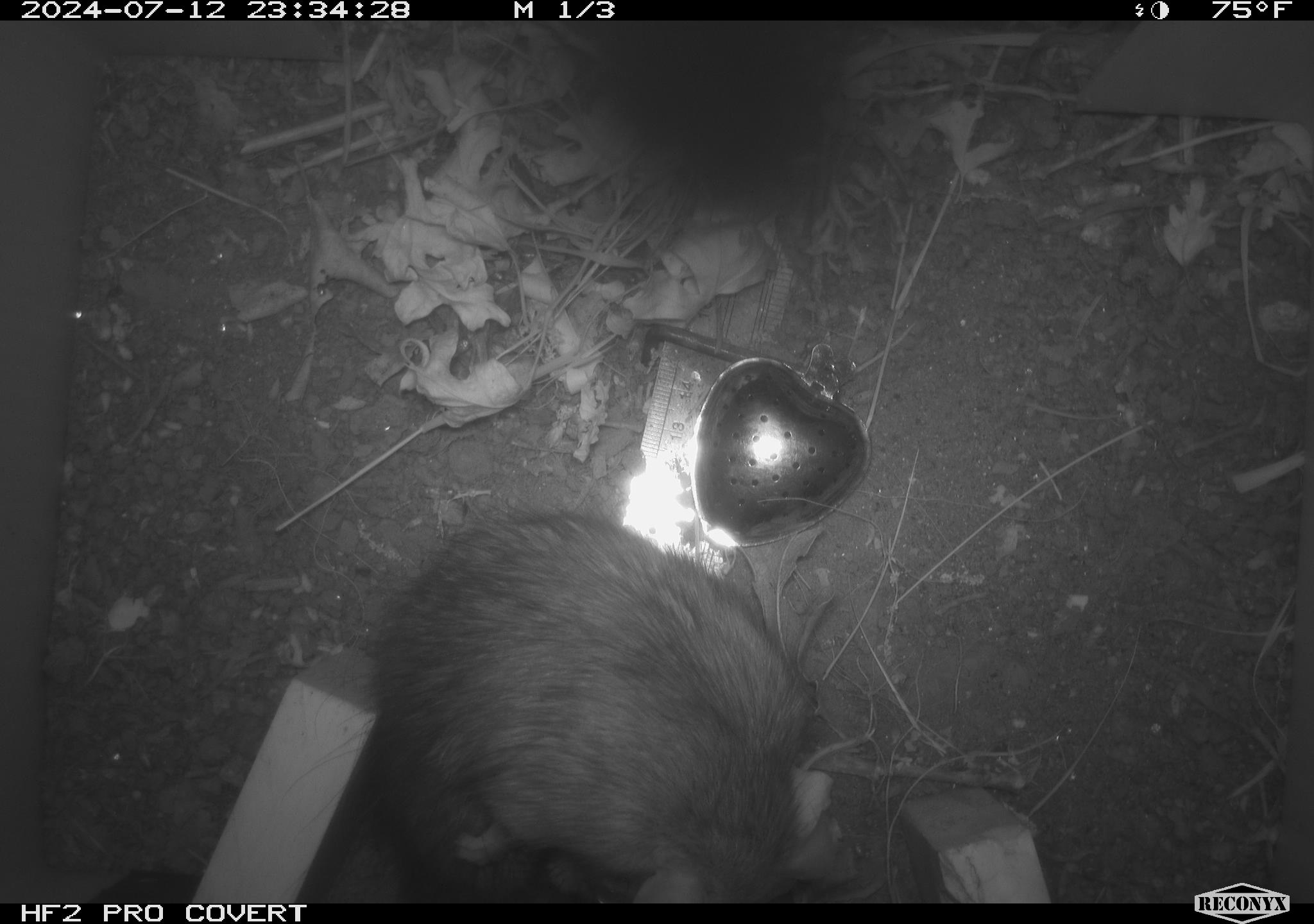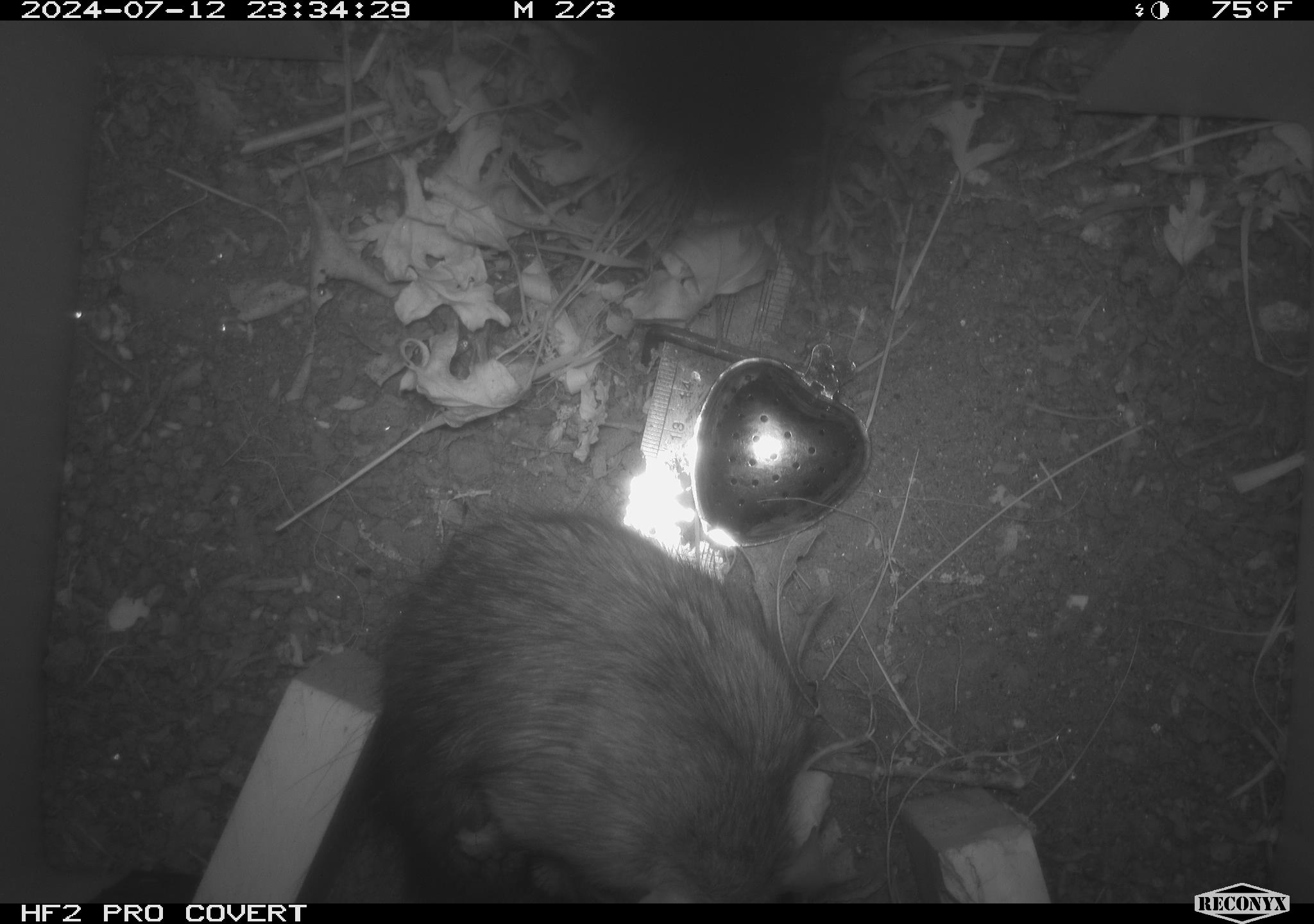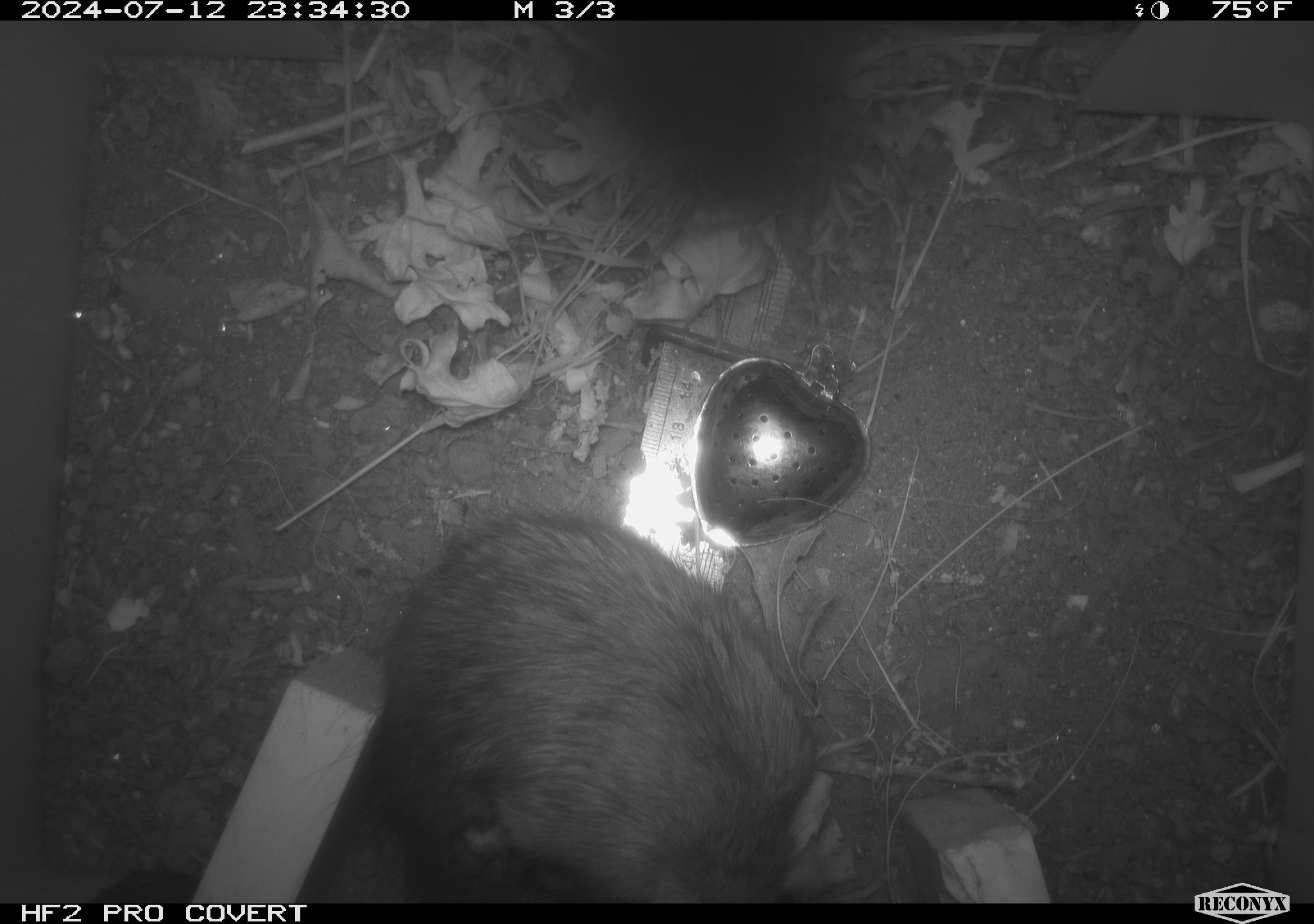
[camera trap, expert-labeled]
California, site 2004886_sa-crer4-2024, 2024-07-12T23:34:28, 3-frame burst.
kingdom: Animalia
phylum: Chordata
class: Mammalia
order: Rodentia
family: Muridae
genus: Rattus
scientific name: Rattus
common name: rat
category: rattus species